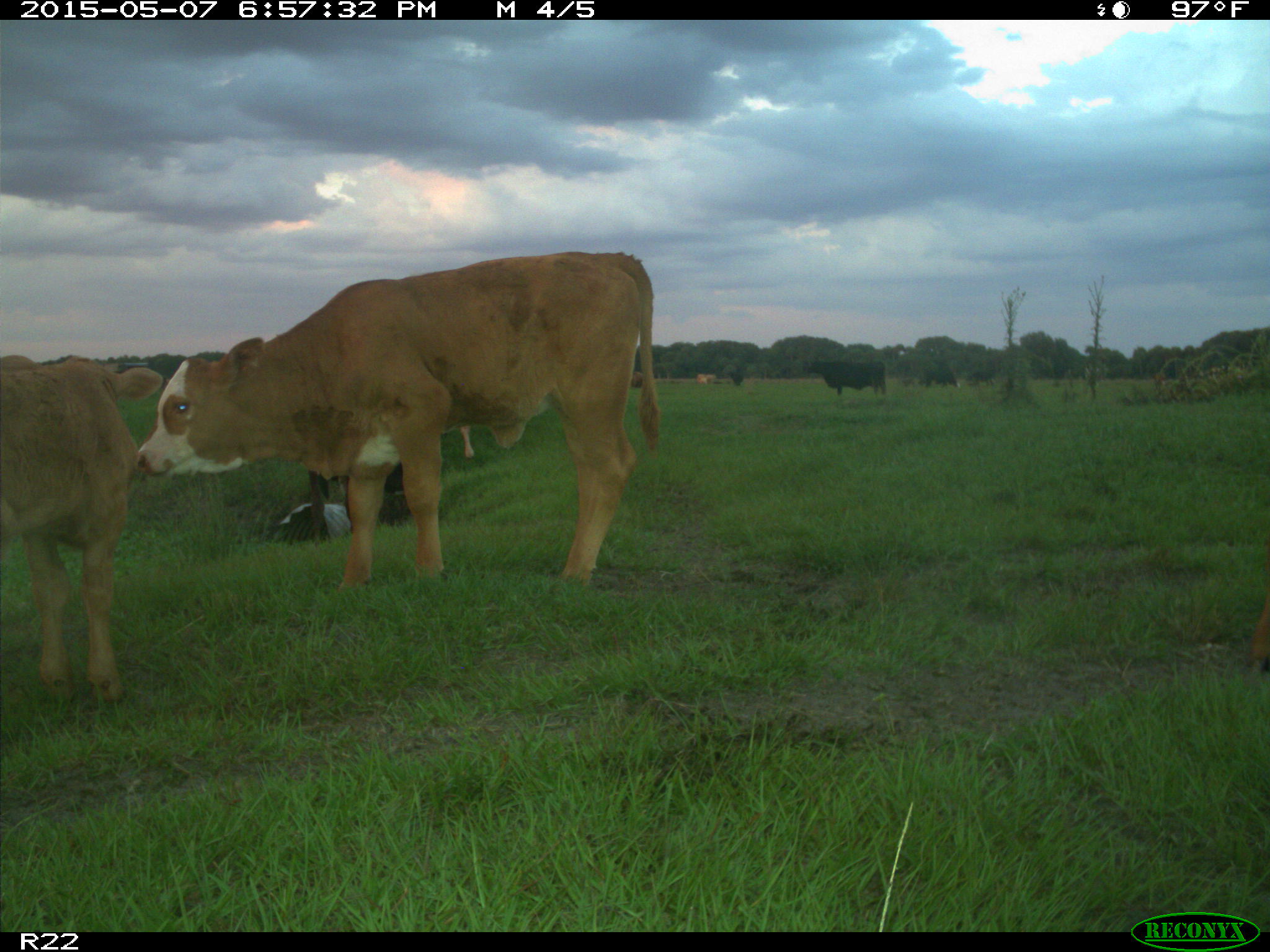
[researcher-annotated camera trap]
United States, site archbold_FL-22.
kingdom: Animalia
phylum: Chordata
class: Mammalia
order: Artiodactyla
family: Bovidae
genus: Bos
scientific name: Bos taurus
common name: domestic cow